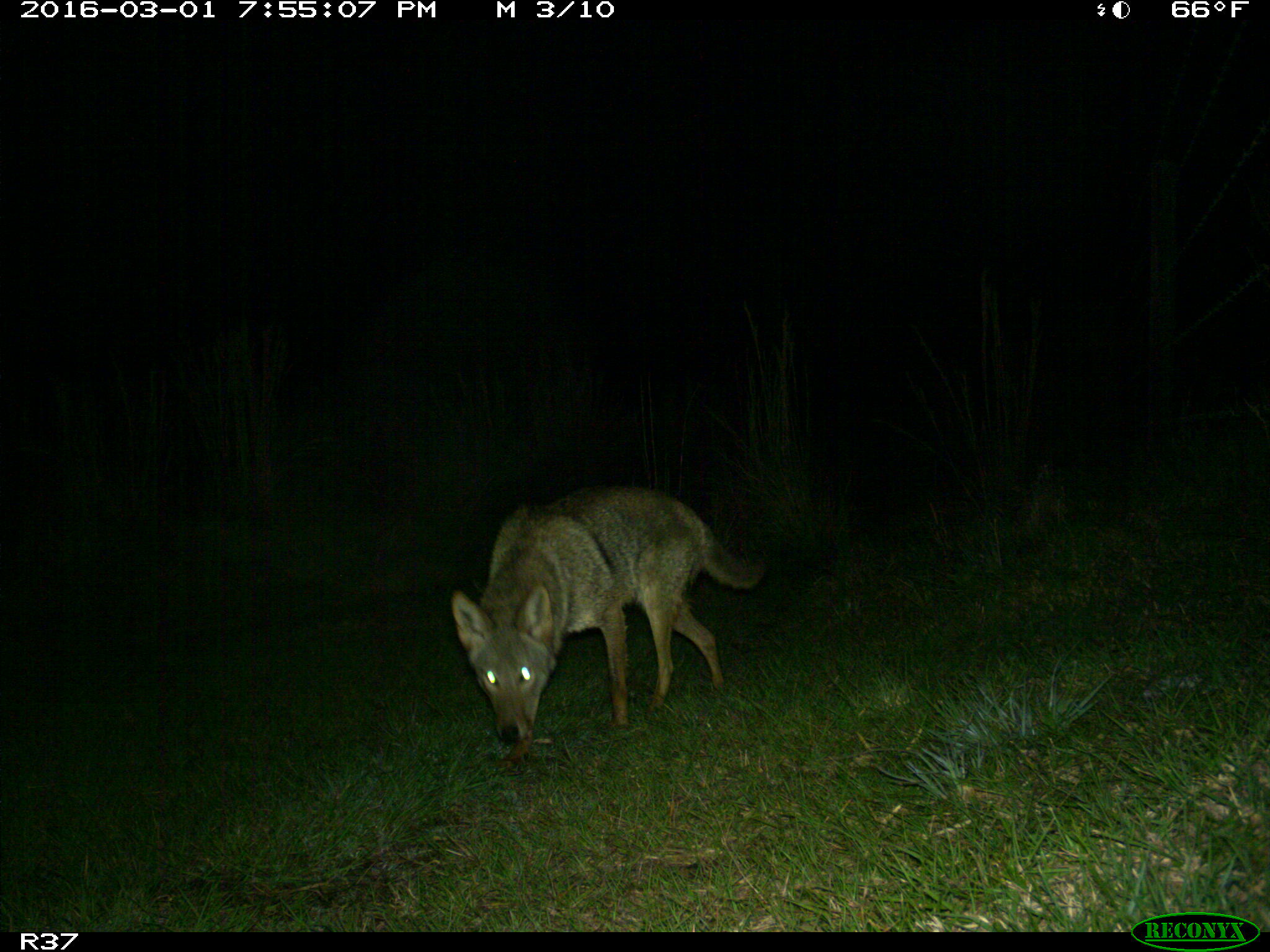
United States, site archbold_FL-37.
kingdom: Animalia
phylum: Chordata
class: Mammalia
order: Carnivora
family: Canidae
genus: Canis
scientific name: Canis latrans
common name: coyote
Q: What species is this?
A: Canis latrans (coyote).